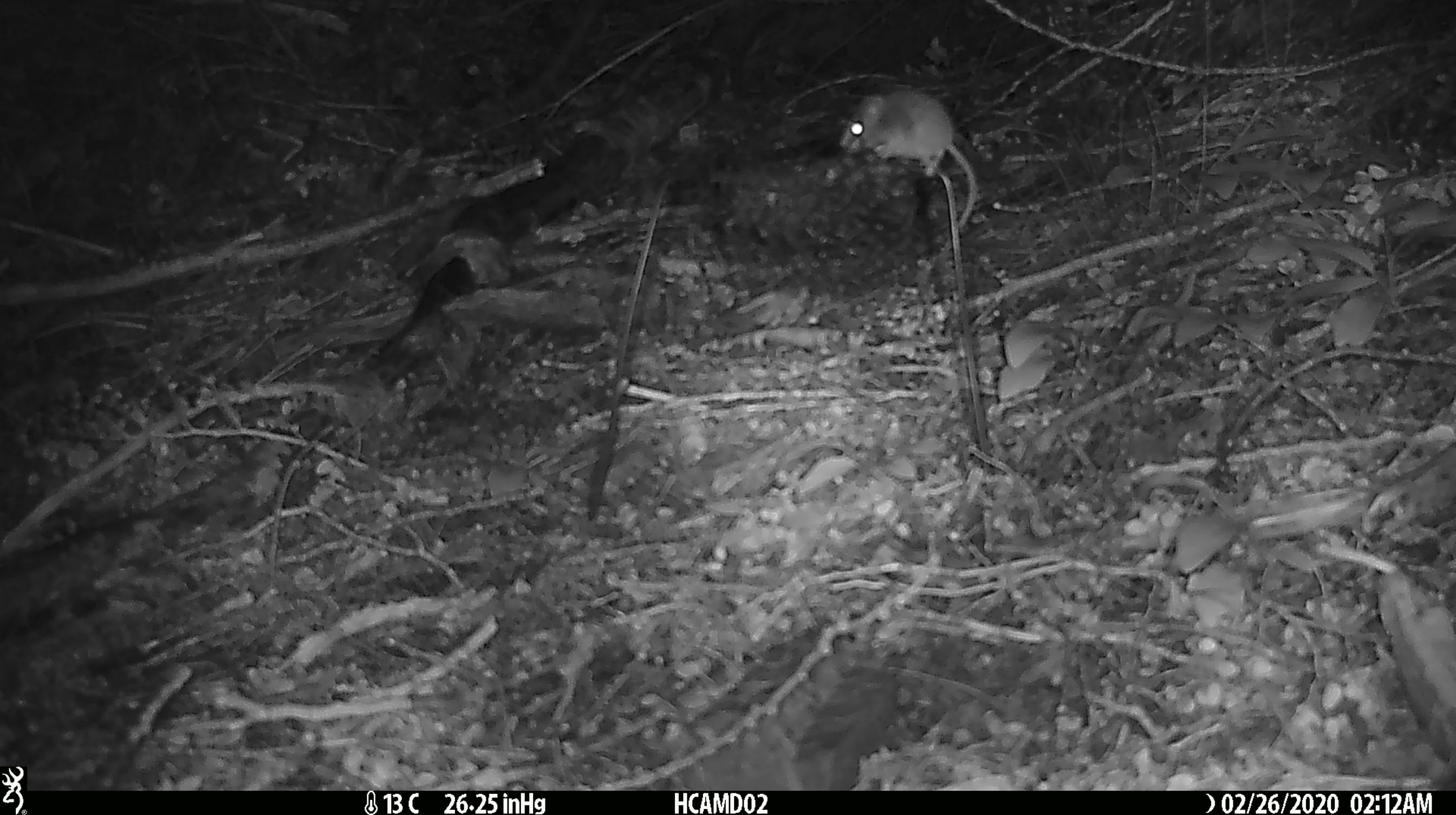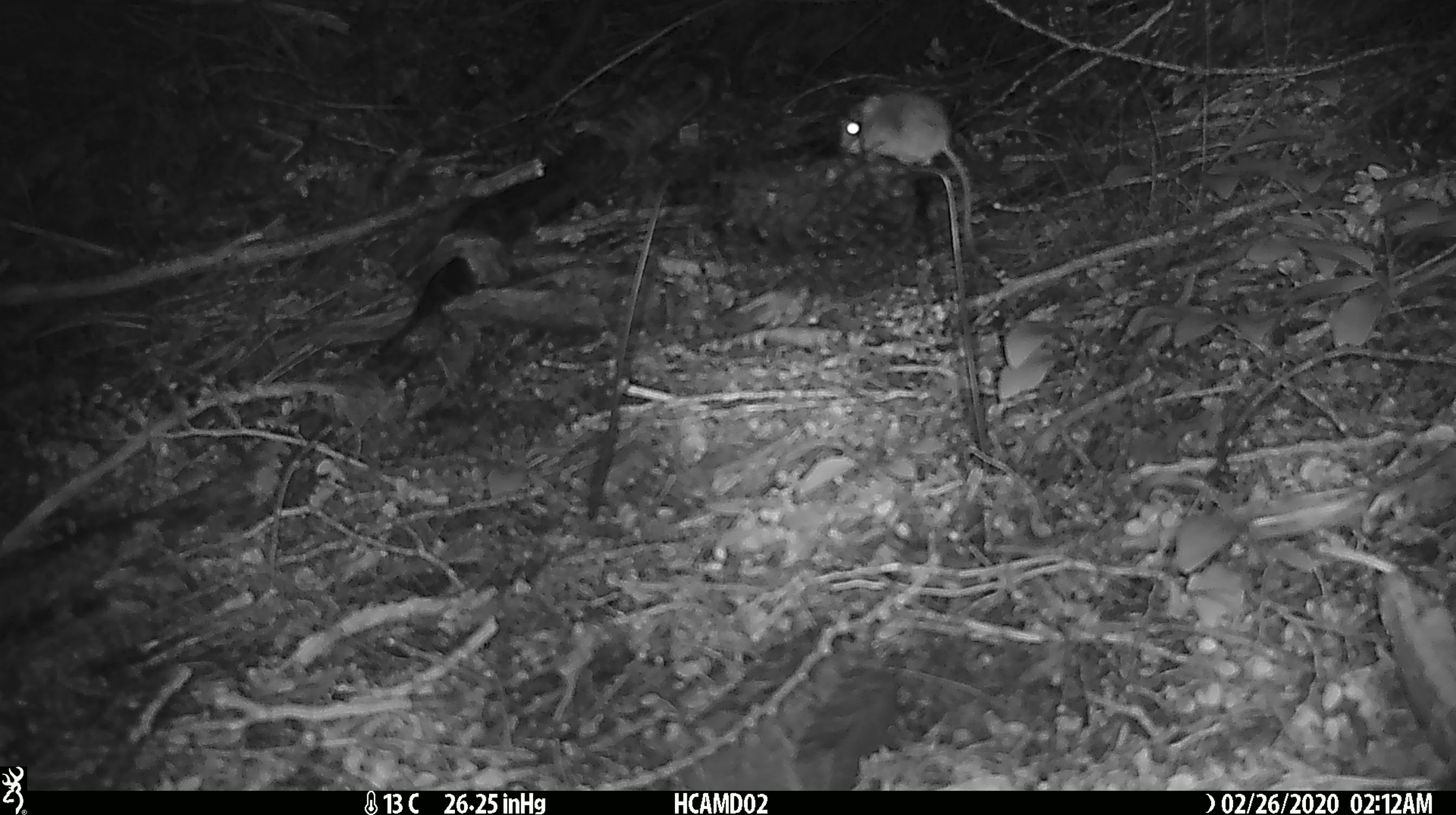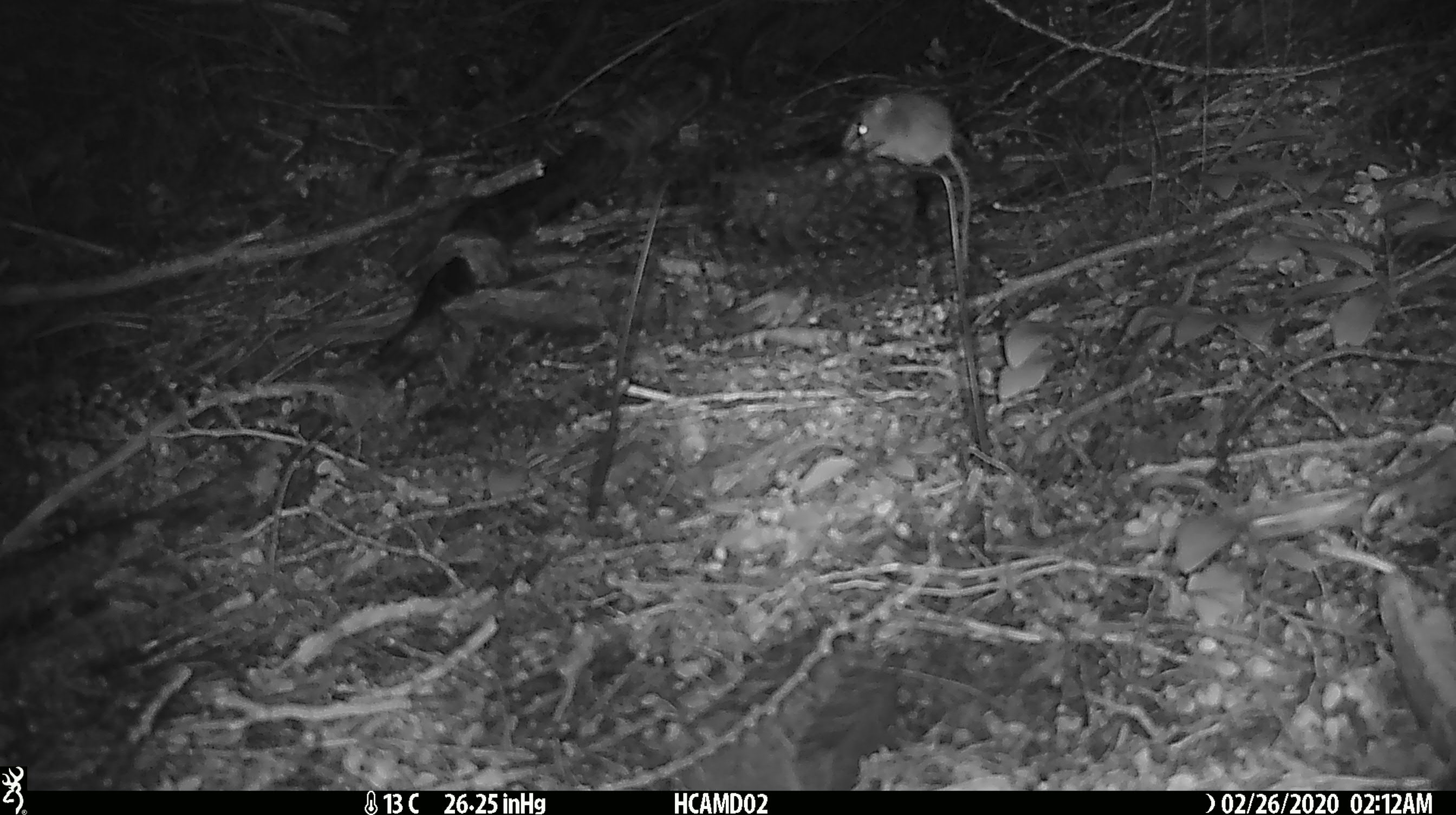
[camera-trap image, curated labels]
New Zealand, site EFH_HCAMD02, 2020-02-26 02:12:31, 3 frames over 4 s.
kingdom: Animalia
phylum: Chordata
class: Mammalia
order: Rodentia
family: Muridae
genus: Mus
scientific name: Mus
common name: mouse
Mouse (Mus).